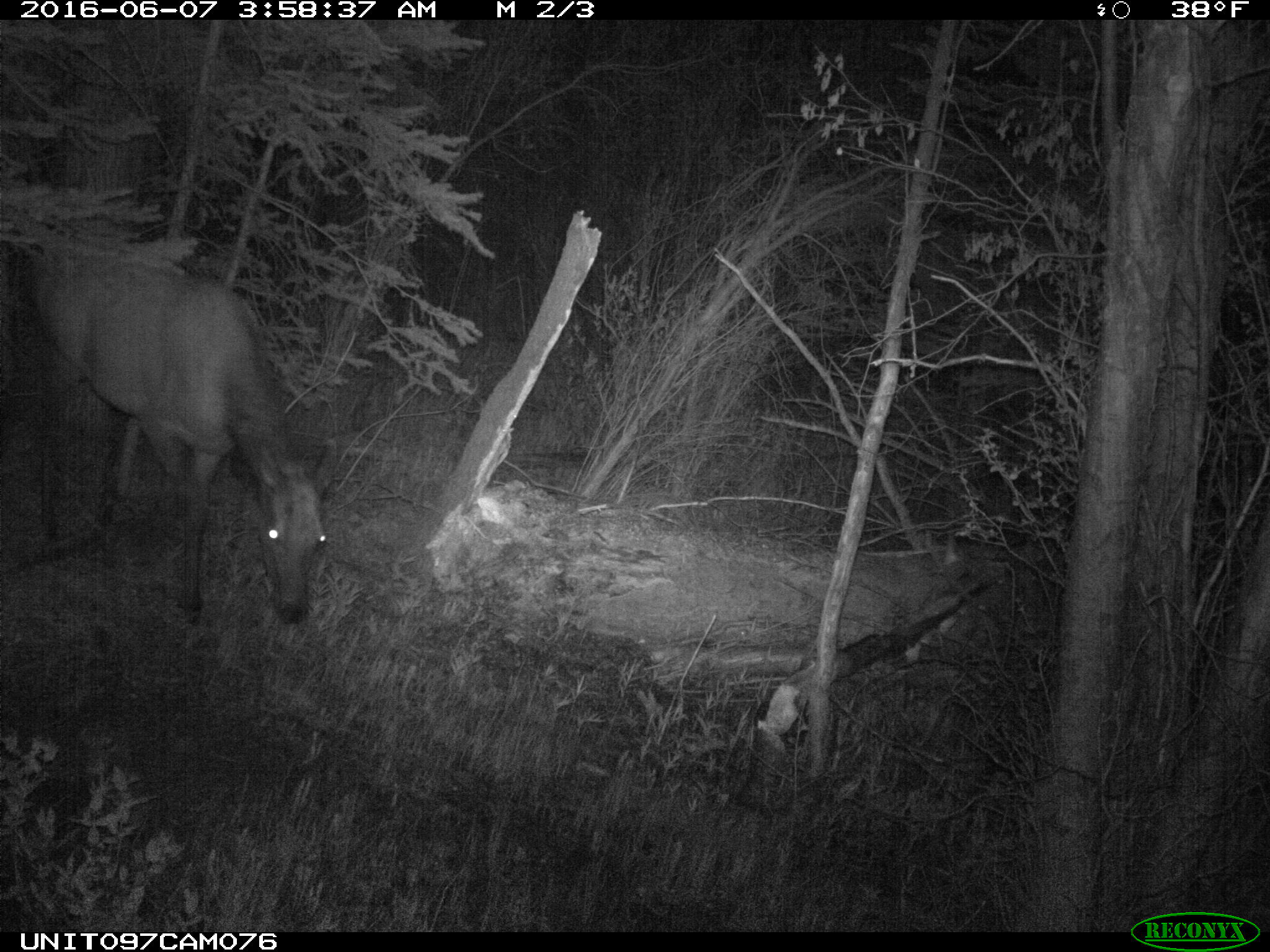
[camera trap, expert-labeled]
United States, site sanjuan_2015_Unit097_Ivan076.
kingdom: Animalia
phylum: Chordata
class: Mammalia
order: Artiodactyla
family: Cervidae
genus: Cervus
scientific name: Cervus elaphus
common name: red deer